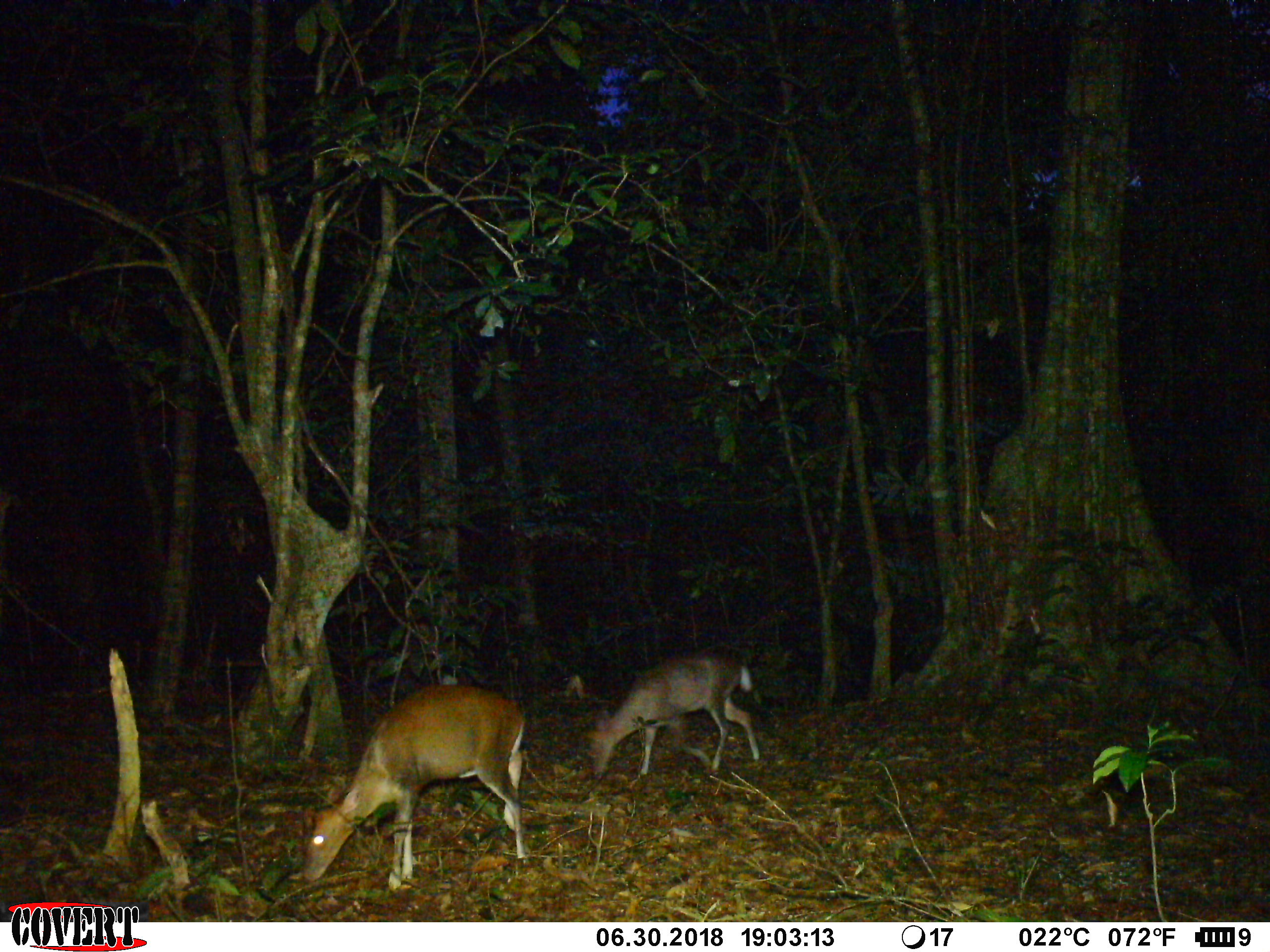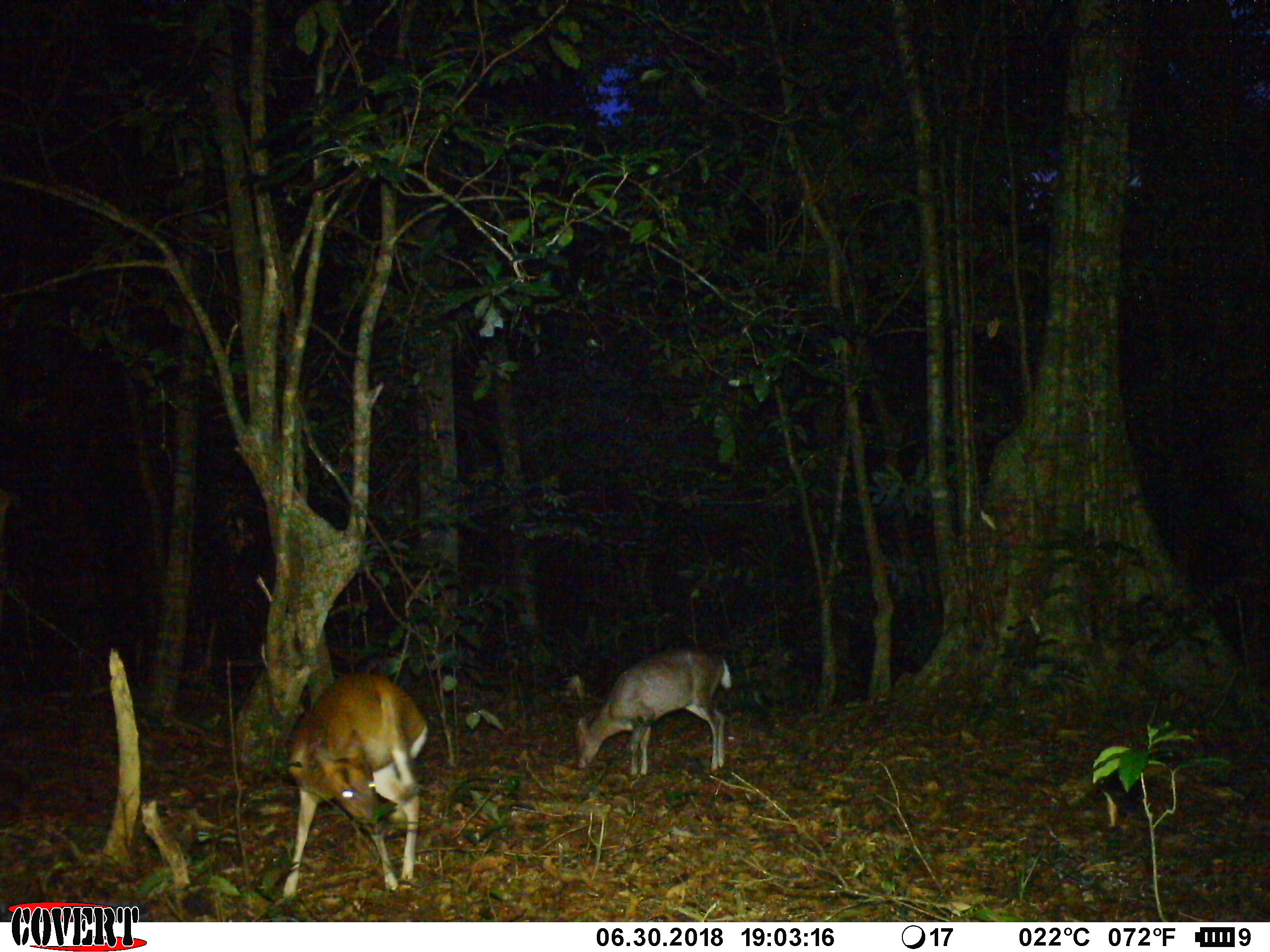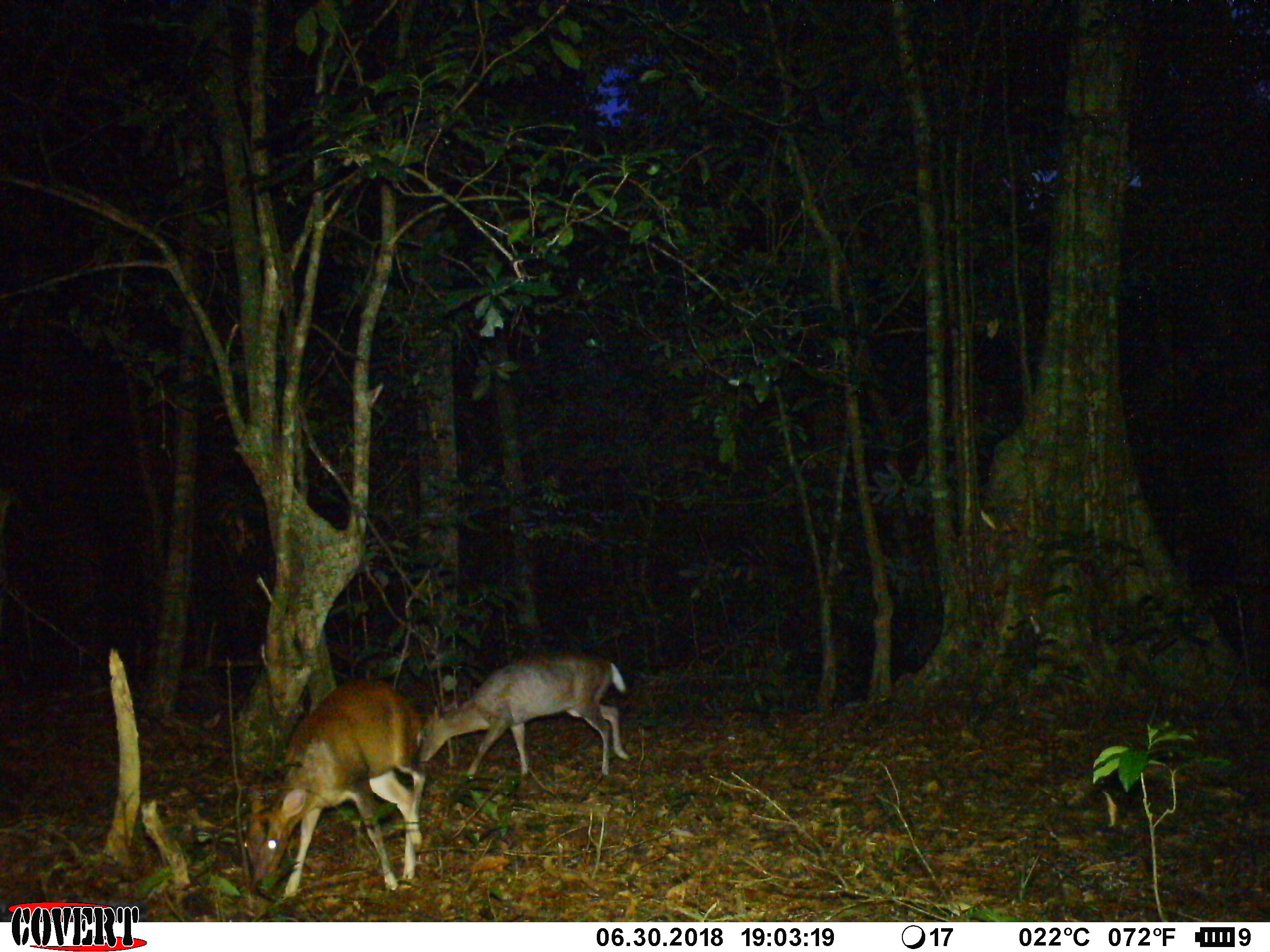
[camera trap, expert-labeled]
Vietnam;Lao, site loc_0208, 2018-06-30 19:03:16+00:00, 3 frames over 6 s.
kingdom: Animalia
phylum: Chordata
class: Mammalia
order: Artiodactyla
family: Cervidae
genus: Muntiacus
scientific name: Muntiacus rooseveltorum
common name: roosevelt's muntjac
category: roosevelts muntjac group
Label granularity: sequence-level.